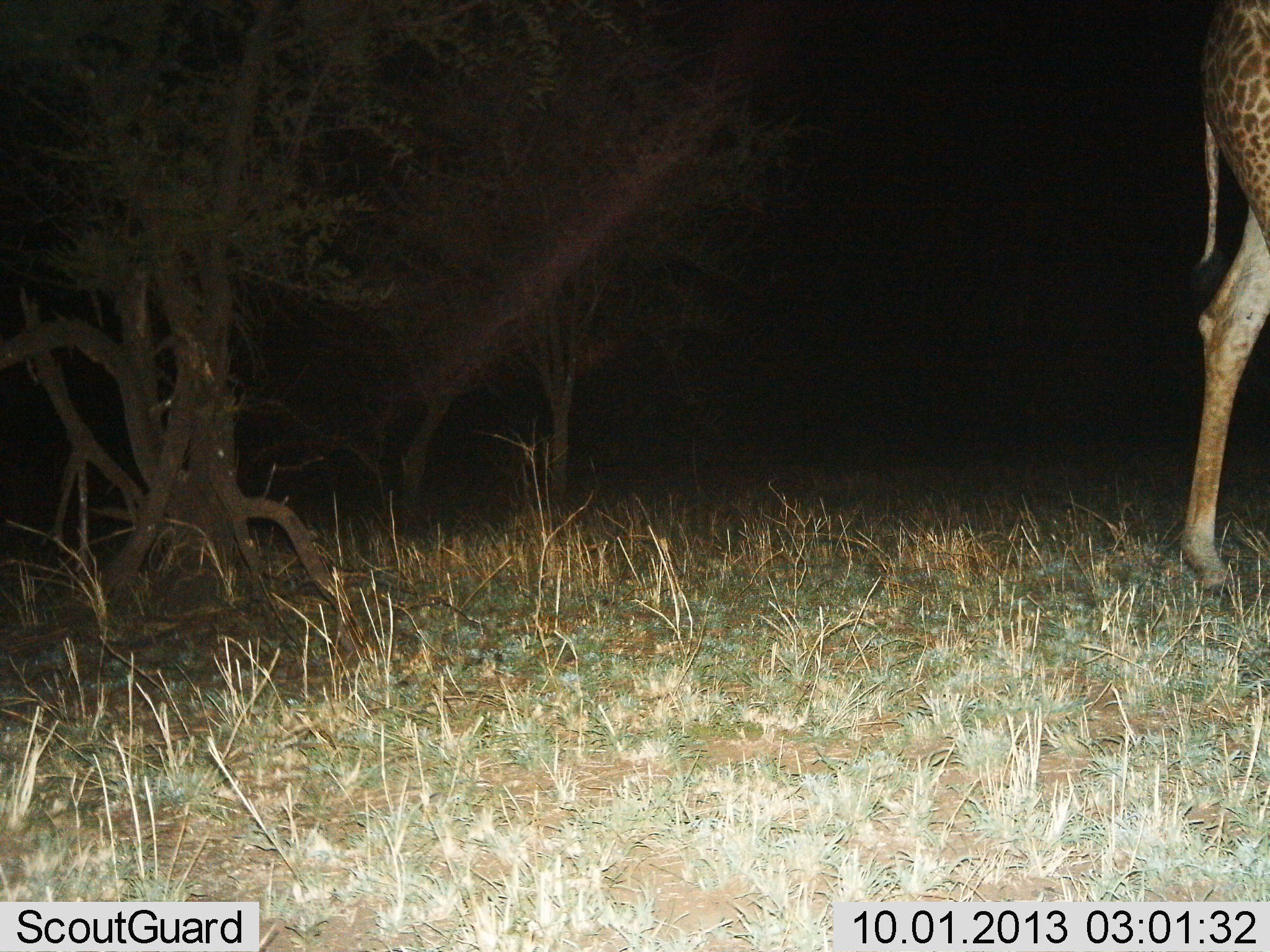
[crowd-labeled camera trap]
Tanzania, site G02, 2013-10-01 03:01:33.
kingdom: Animalia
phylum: Chordata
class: Mammalia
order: Artiodactyla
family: Giraffidae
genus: Giraffa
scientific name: Giraffa camelopardalis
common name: giraffe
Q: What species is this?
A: Giraffe (Giraffa camelopardalis).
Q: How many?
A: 1.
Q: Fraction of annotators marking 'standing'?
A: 46%.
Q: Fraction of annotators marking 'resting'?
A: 0%.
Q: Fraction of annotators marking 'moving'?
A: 54%.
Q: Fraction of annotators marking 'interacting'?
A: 0%.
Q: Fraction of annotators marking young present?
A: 4%.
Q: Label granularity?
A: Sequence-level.